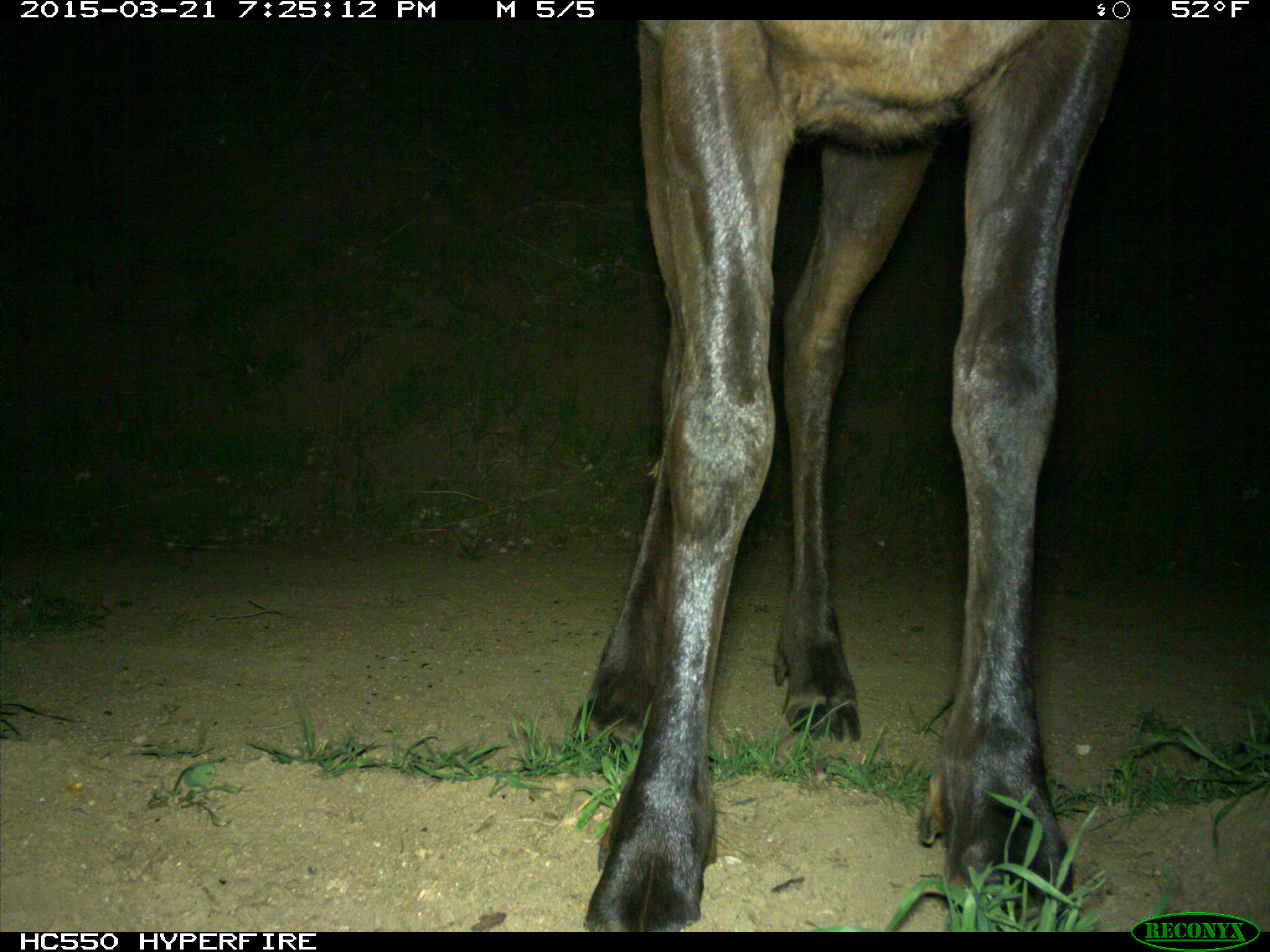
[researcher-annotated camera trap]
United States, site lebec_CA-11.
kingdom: Animalia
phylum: Chordata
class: Mammalia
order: Artiodactyla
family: Cervidae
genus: Cervus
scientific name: Cervus canadensis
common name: elk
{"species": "Cervus canadensis (elk)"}